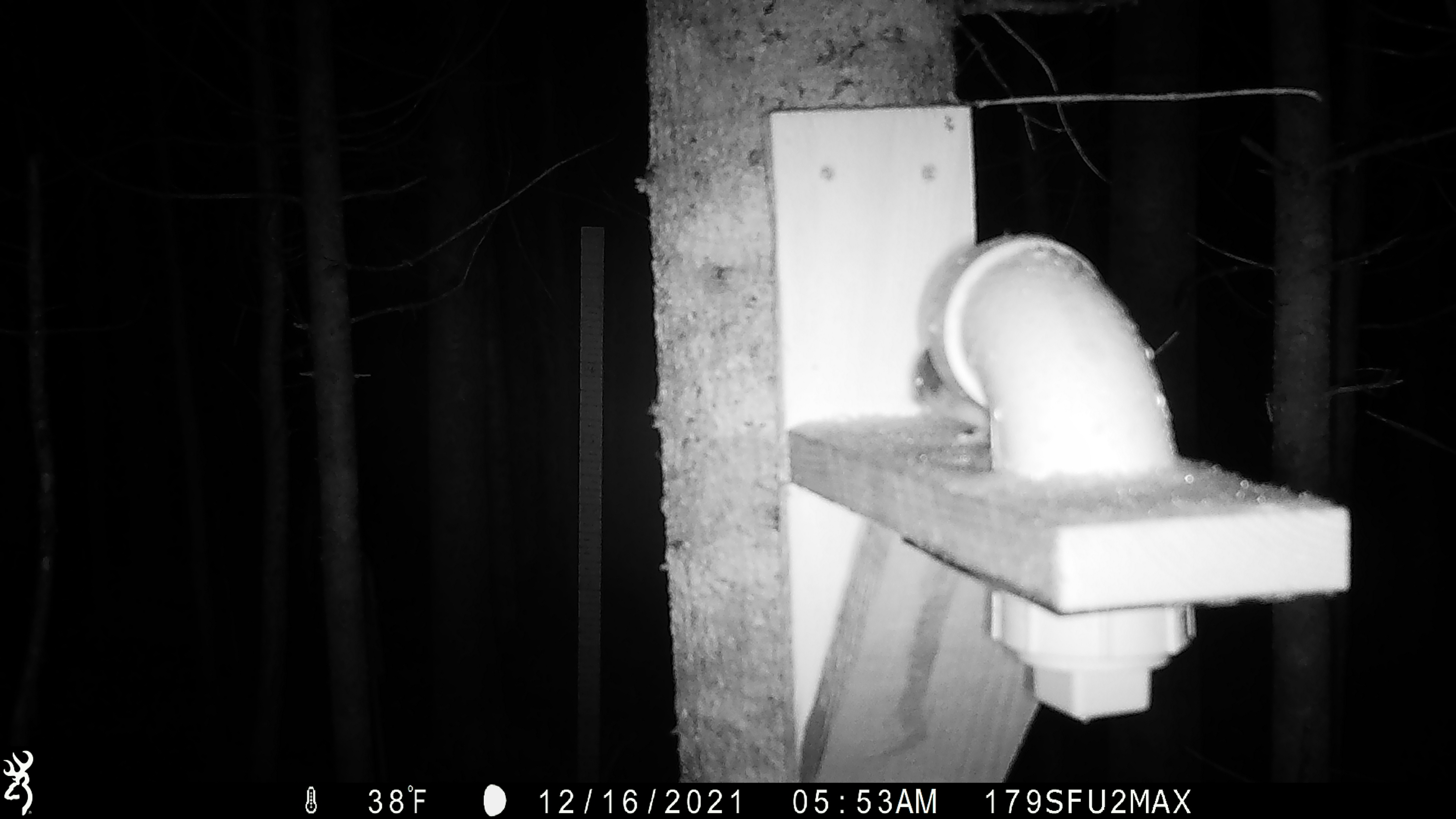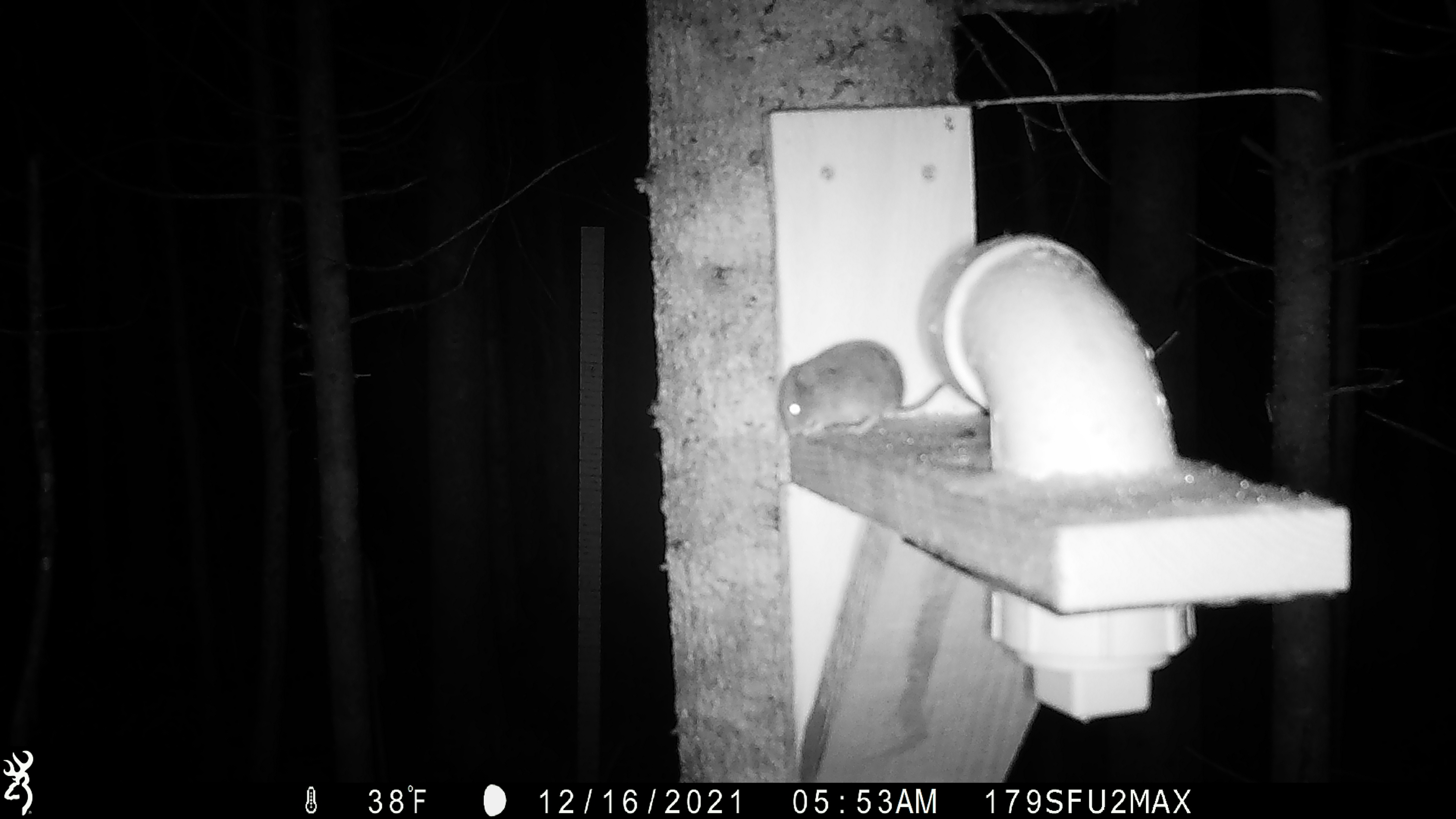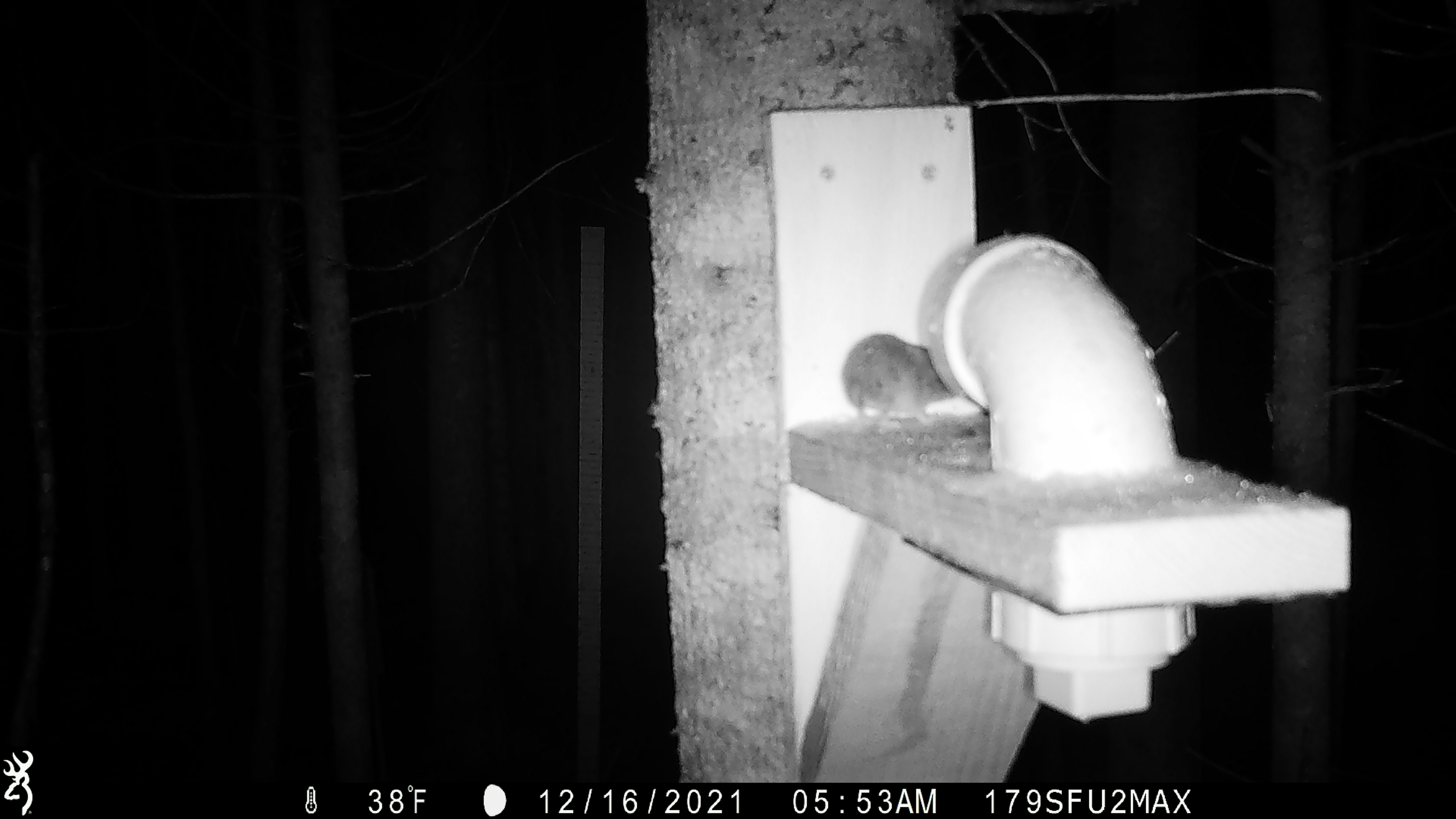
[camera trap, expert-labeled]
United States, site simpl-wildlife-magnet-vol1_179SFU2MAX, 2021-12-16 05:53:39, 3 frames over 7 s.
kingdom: Animalia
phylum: Chordata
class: Mammalia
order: Rodentia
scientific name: Rodentia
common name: mouse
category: mouse sp.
Mouse sp. (mouse) (Rodentia).